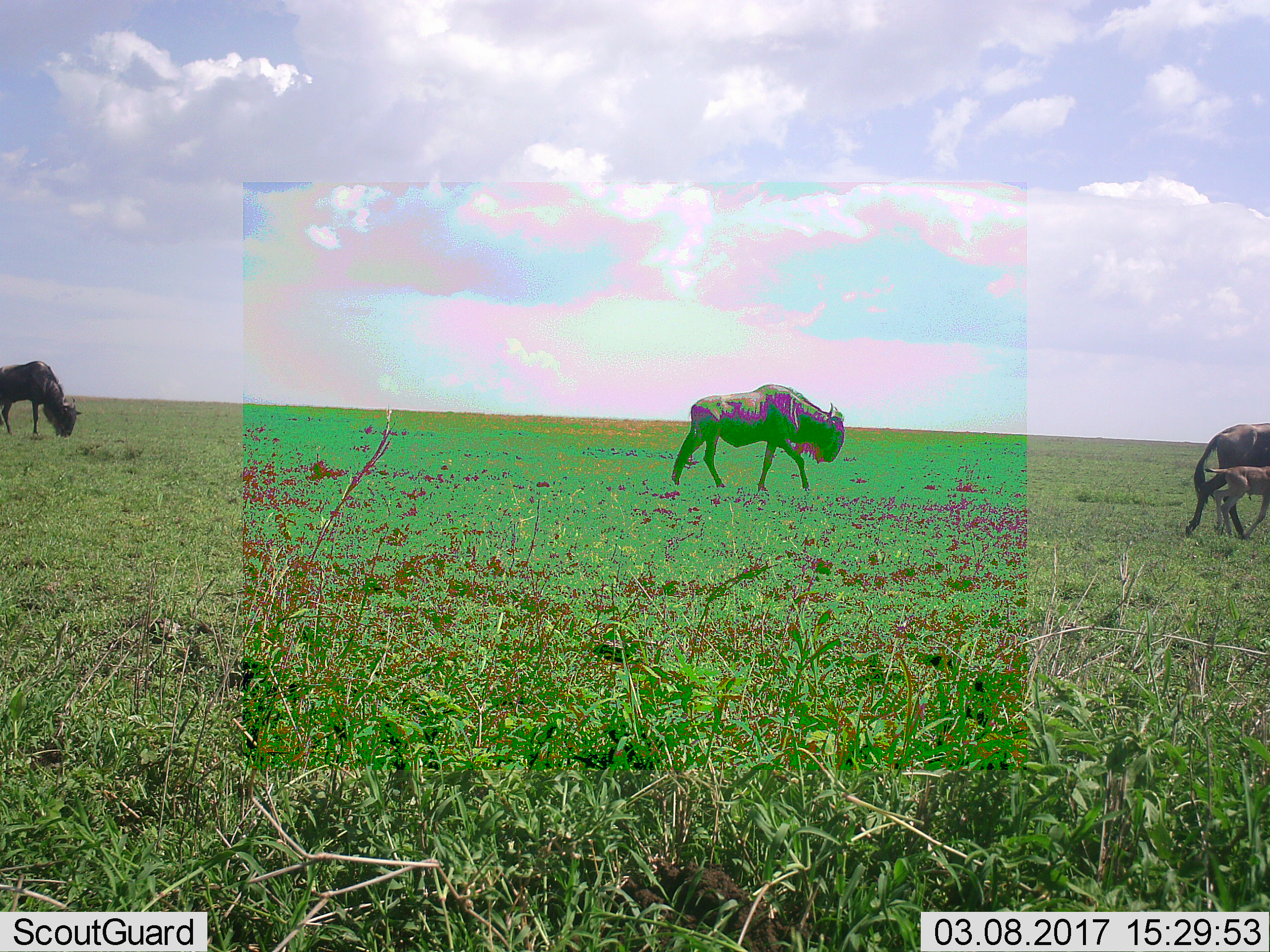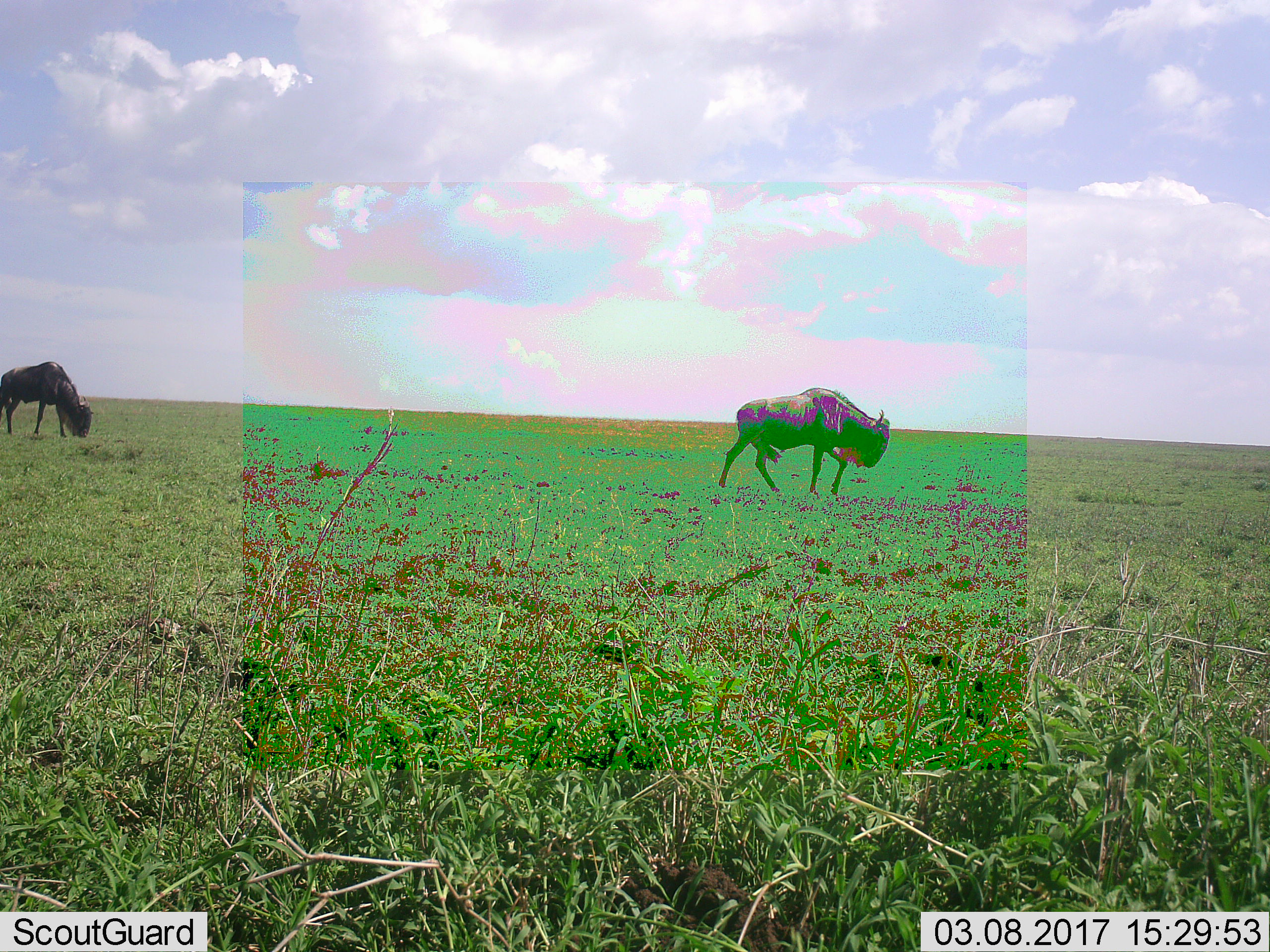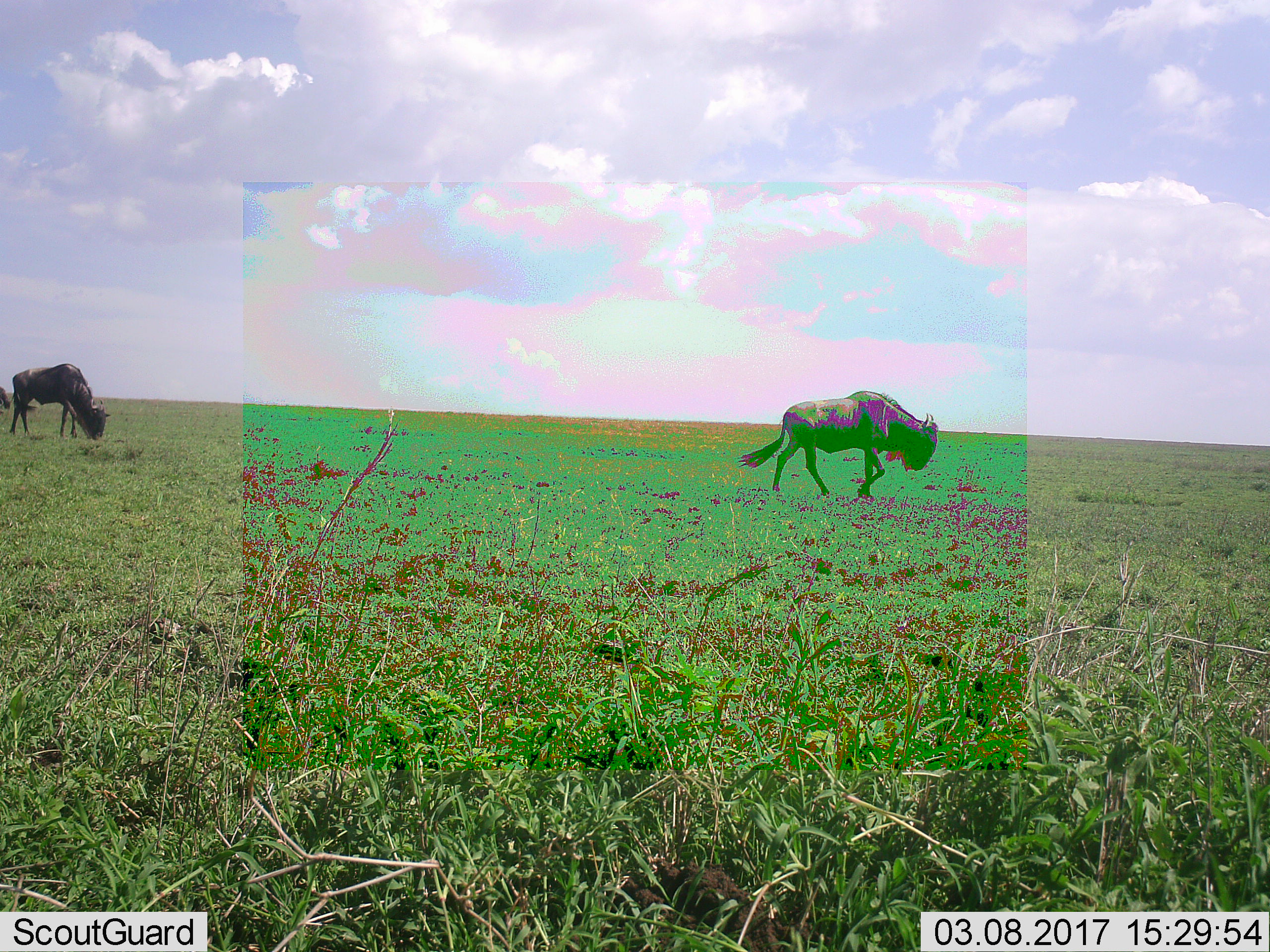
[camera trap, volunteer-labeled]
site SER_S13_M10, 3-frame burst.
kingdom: Animalia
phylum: Chordata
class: Mammalia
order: Artiodactyla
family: Bovidae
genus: Connochaetes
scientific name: Connochaetes taurinus taurinus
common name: blue wildebeest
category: wildebeestblue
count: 4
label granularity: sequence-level